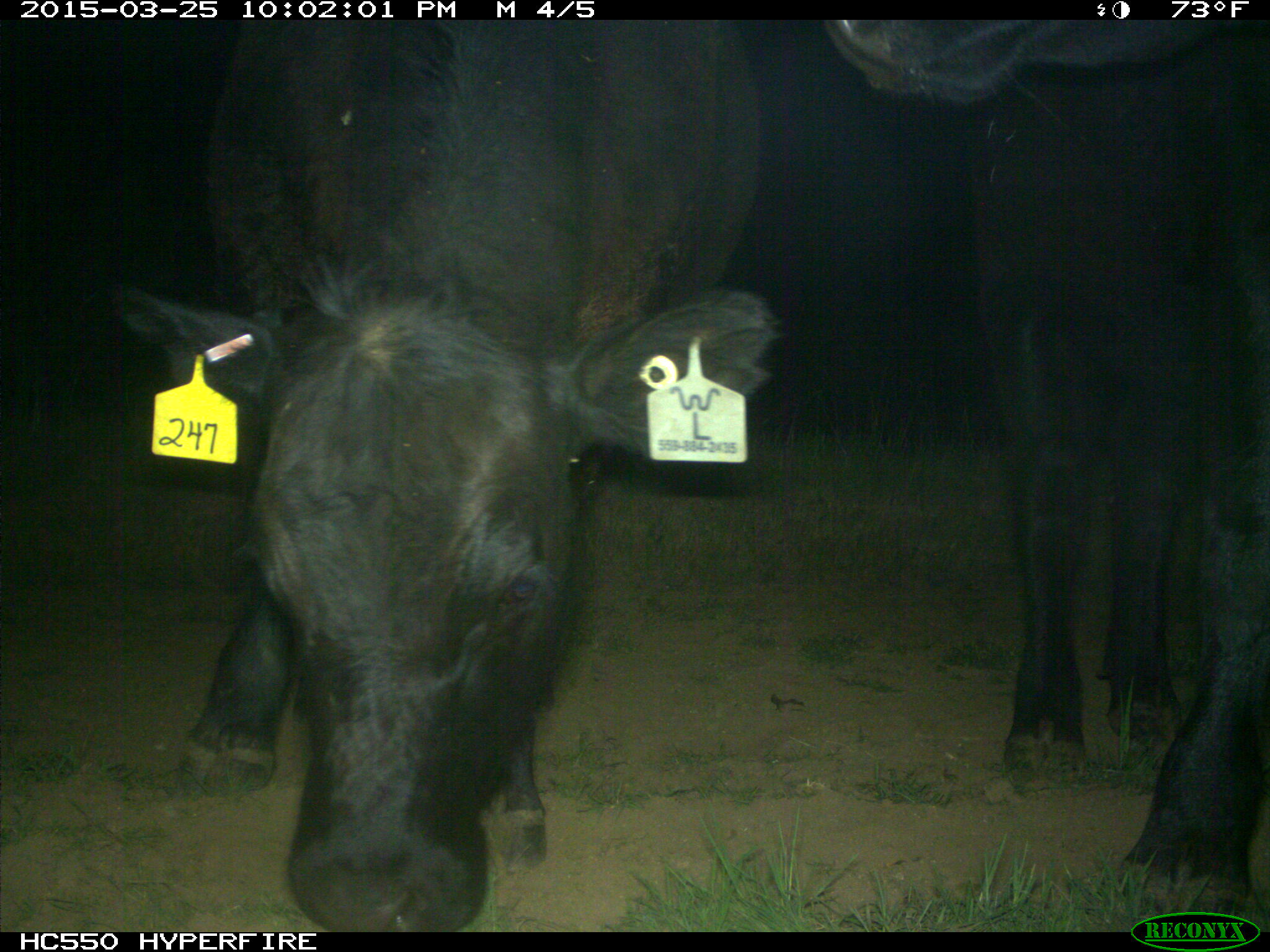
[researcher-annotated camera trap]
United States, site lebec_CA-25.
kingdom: Animalia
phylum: Chordata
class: Mammalia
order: Artiodactyla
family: Bovidae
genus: Bos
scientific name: Bos taurus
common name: domestic cow